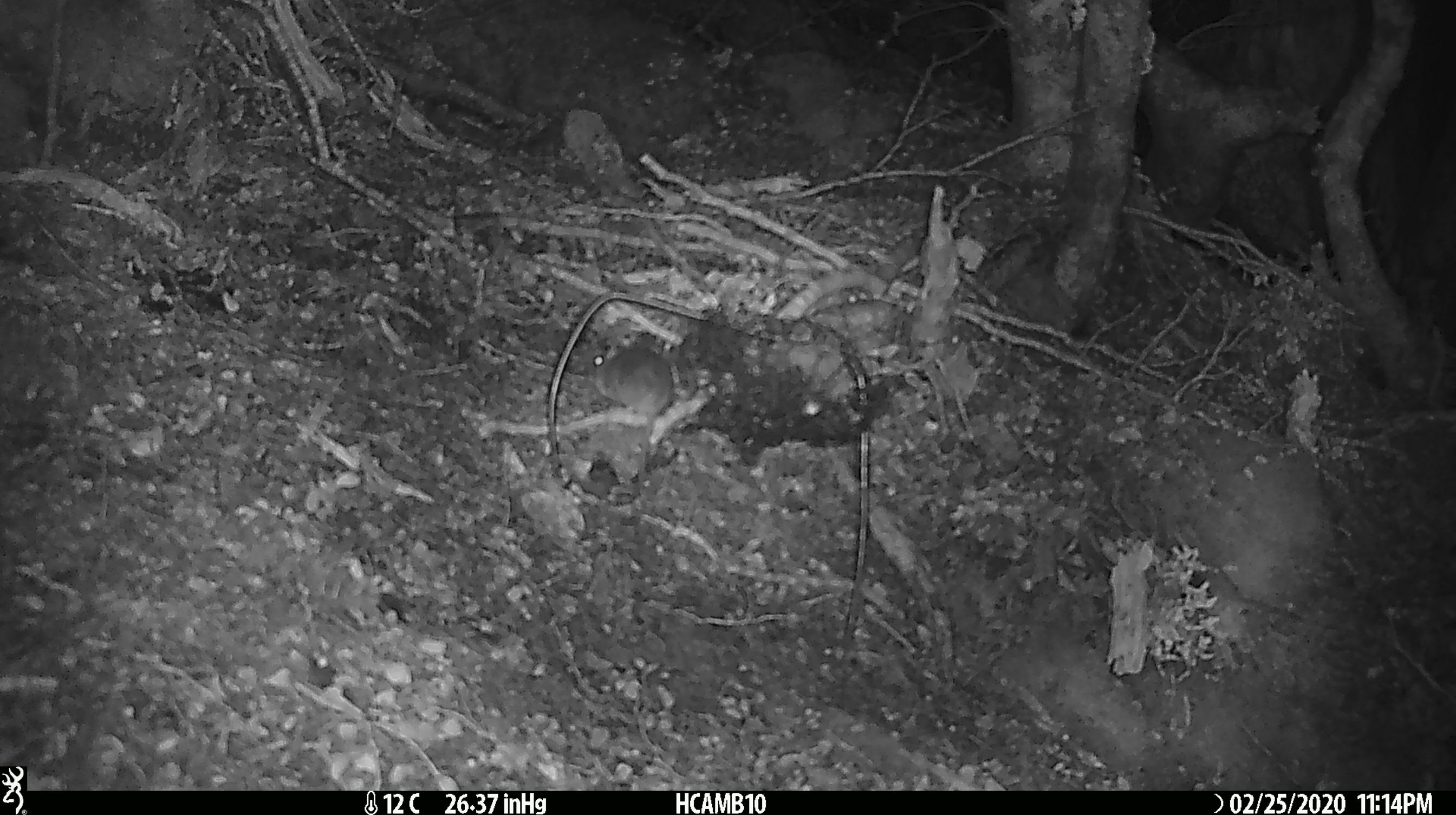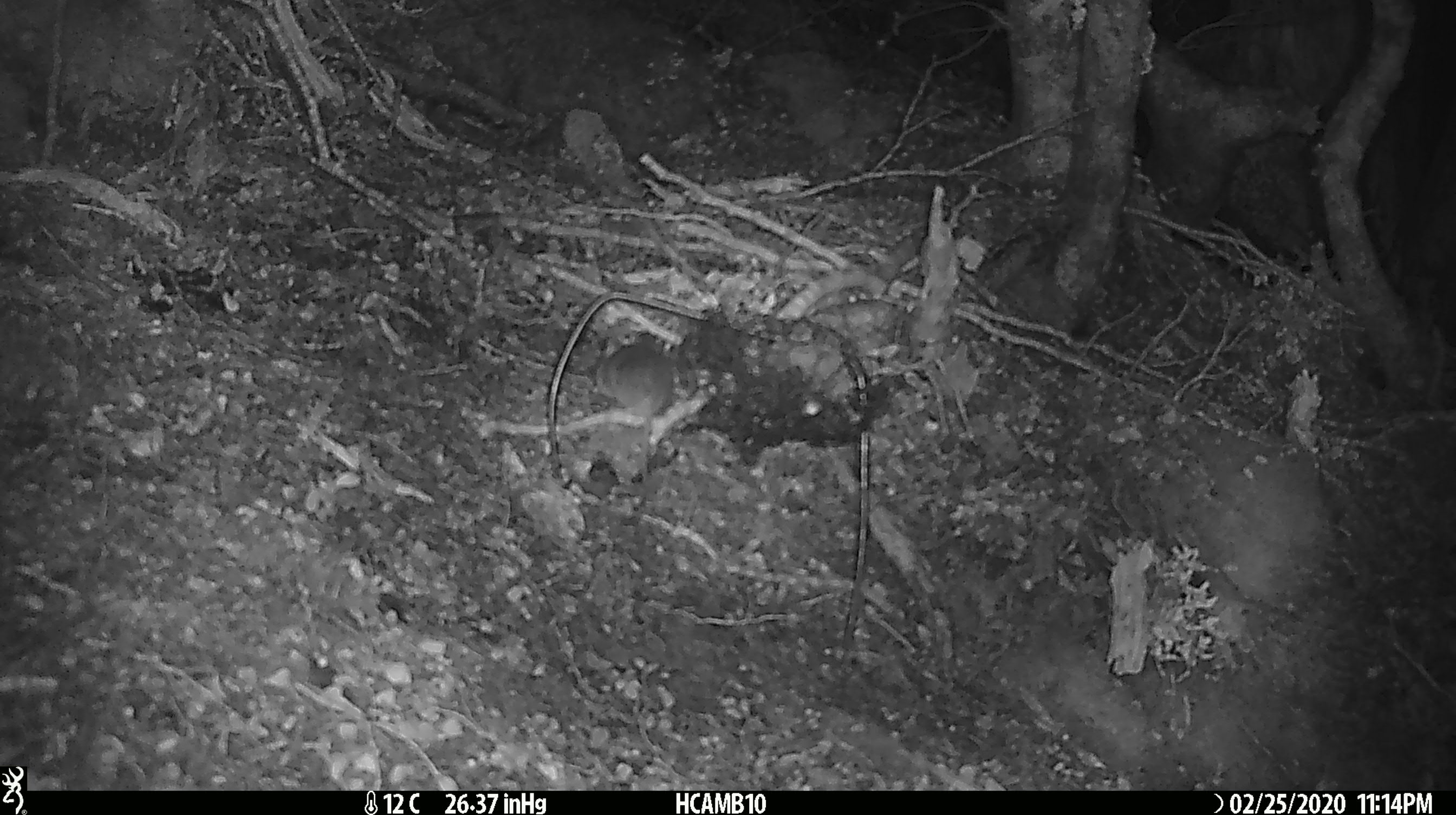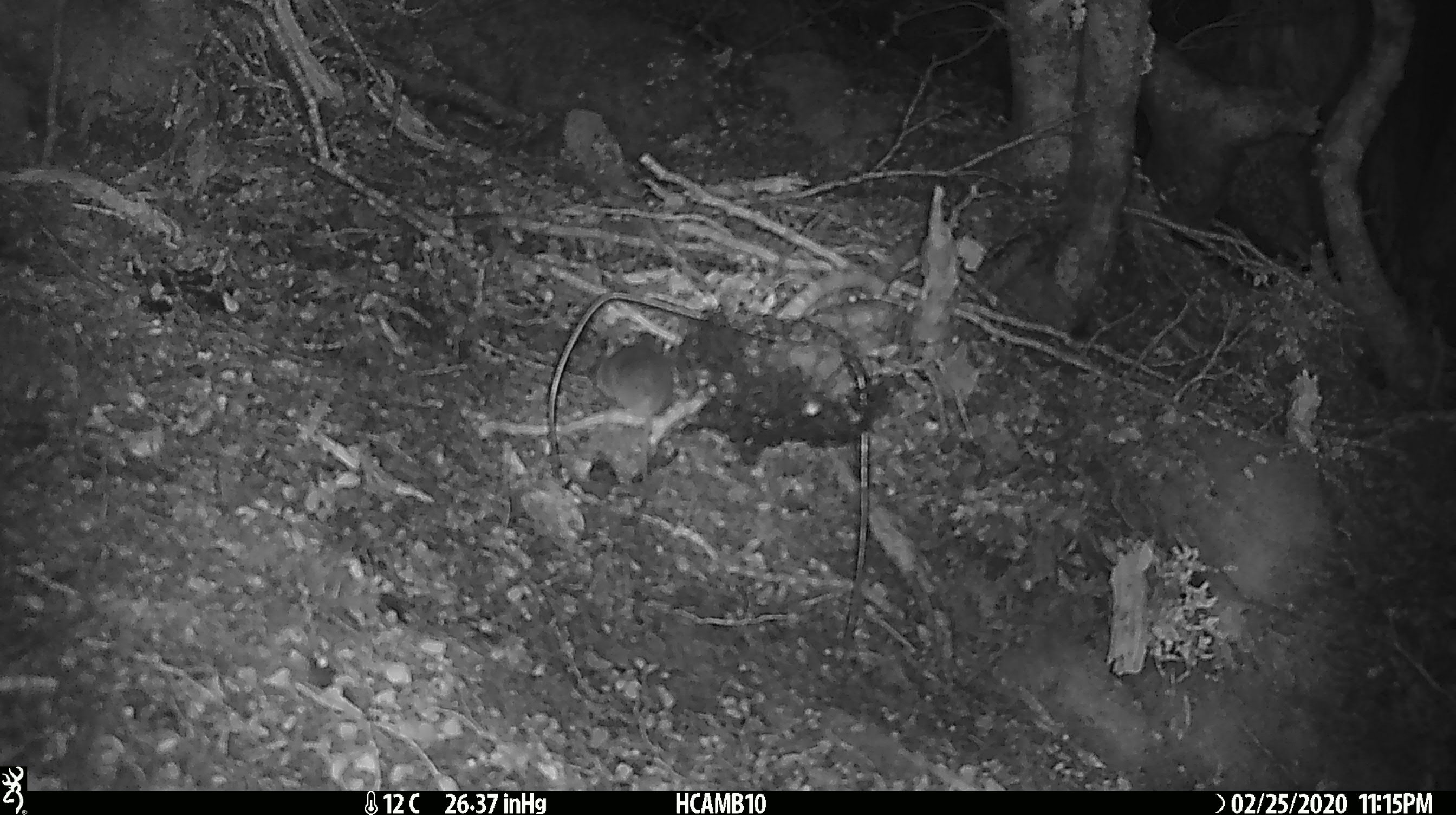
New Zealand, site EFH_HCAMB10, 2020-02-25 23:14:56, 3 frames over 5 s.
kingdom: Animalia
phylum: Chordata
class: Mammalia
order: Rodentia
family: Muridae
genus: Mus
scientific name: Mus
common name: mouse